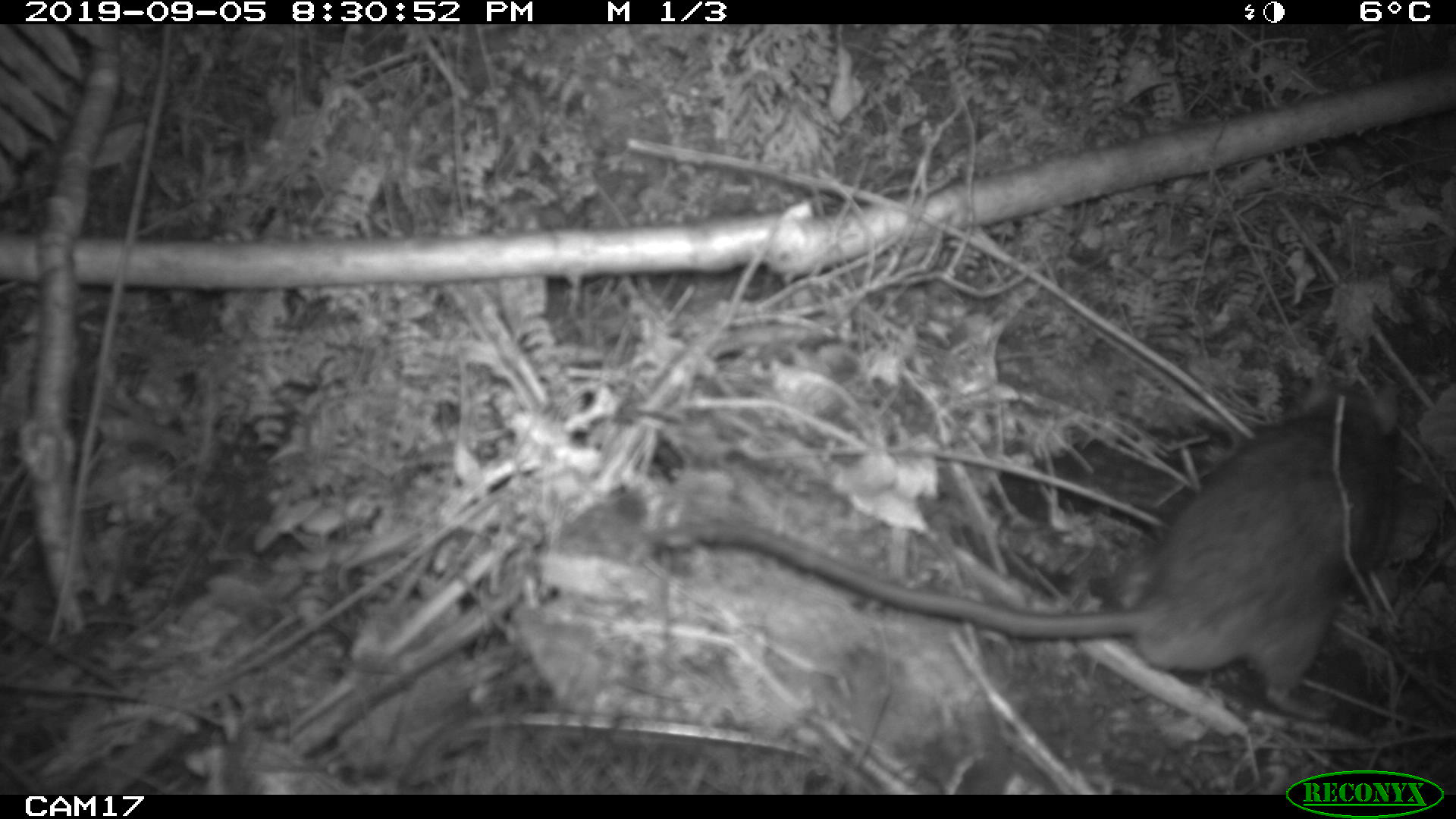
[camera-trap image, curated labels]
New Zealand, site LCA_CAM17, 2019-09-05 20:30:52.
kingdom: Animalia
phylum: Chordata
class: Mammalia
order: Rodentia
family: Muridae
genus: Rattus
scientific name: Rattus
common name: rat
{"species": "rat (Rattus)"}